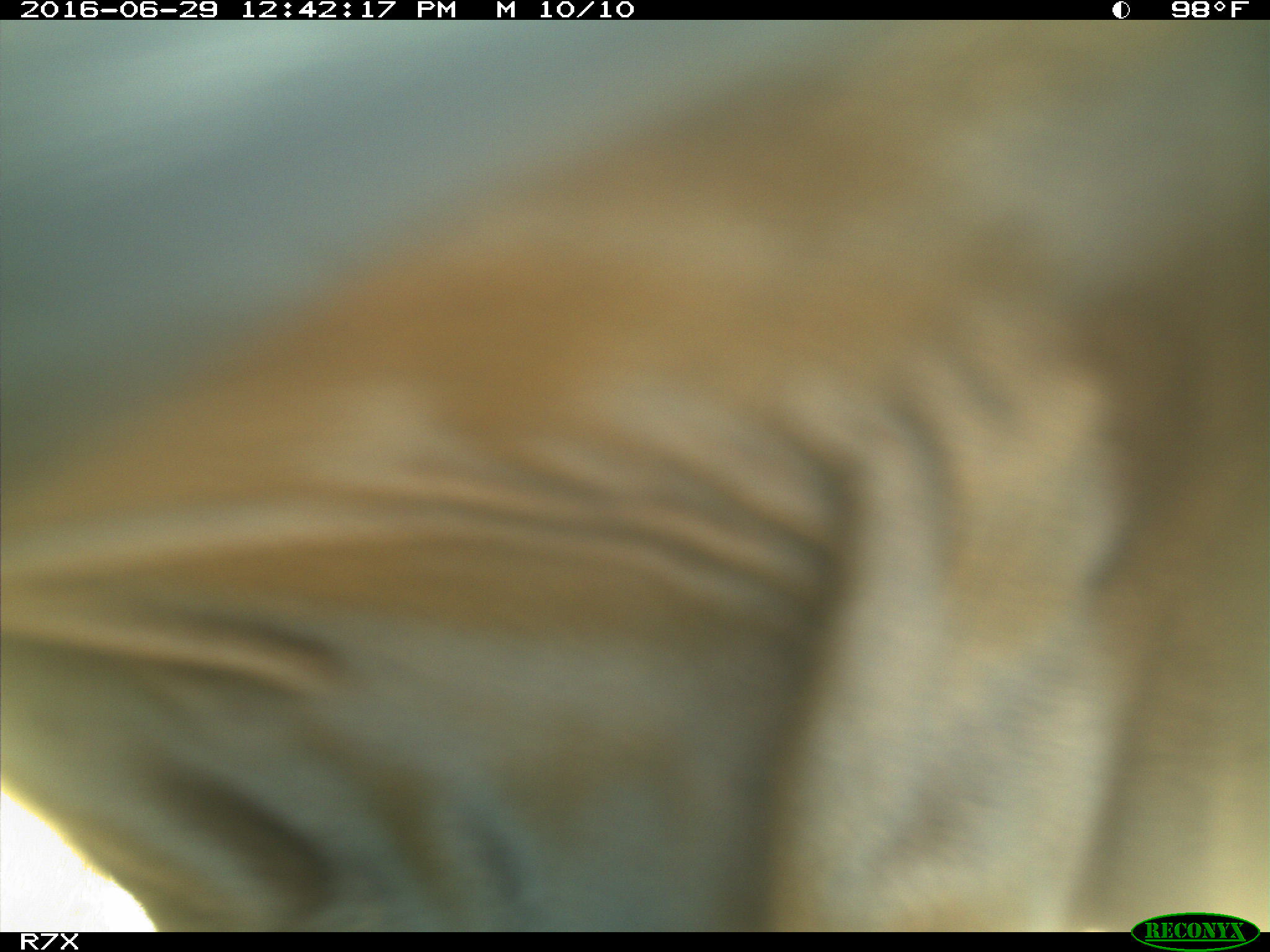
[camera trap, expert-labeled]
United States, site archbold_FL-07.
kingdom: Animalia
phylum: Chordata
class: Mammalia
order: Artiodactyla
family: Bovidae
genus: Bos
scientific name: Bos taurus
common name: domestic cow